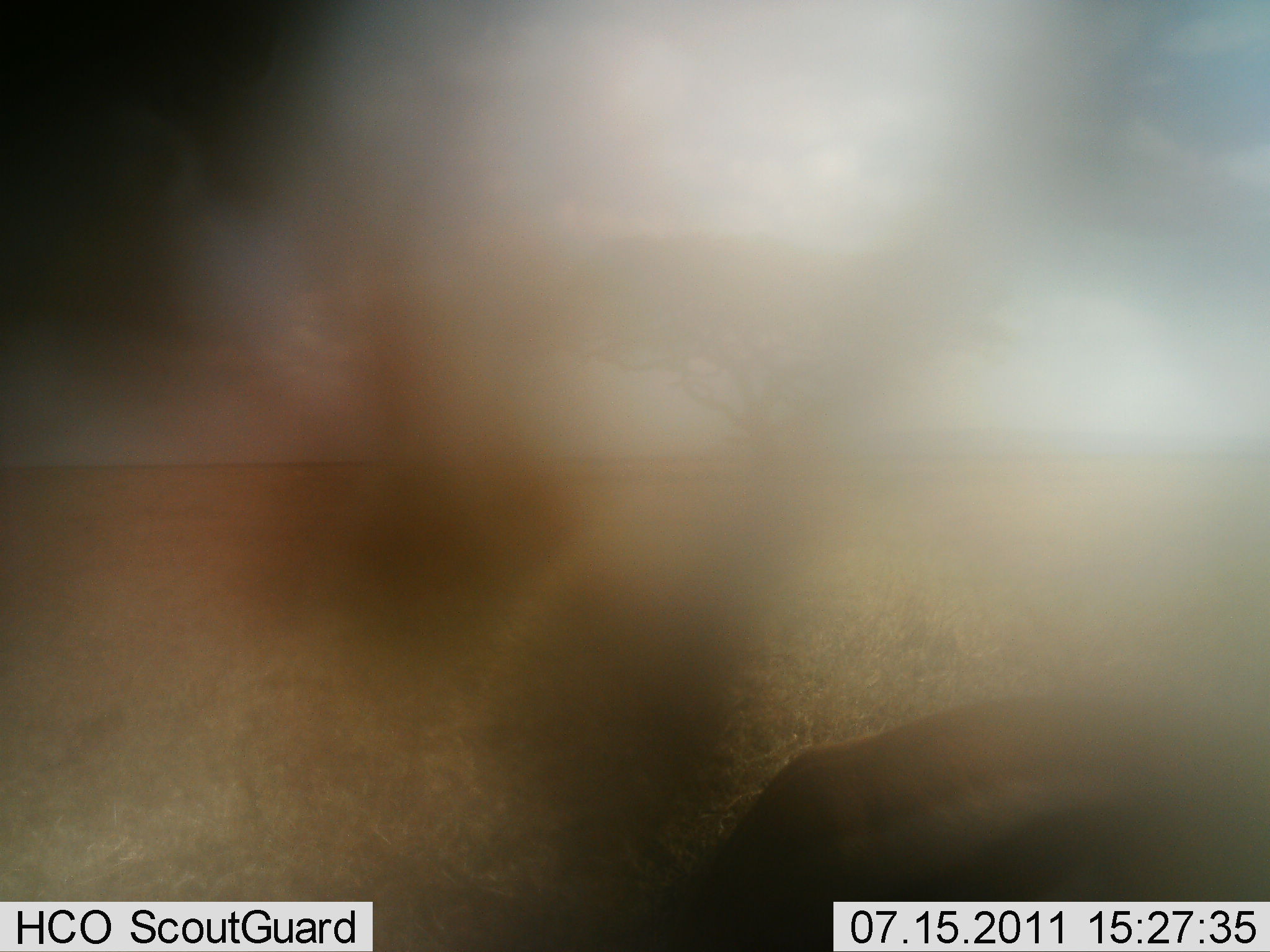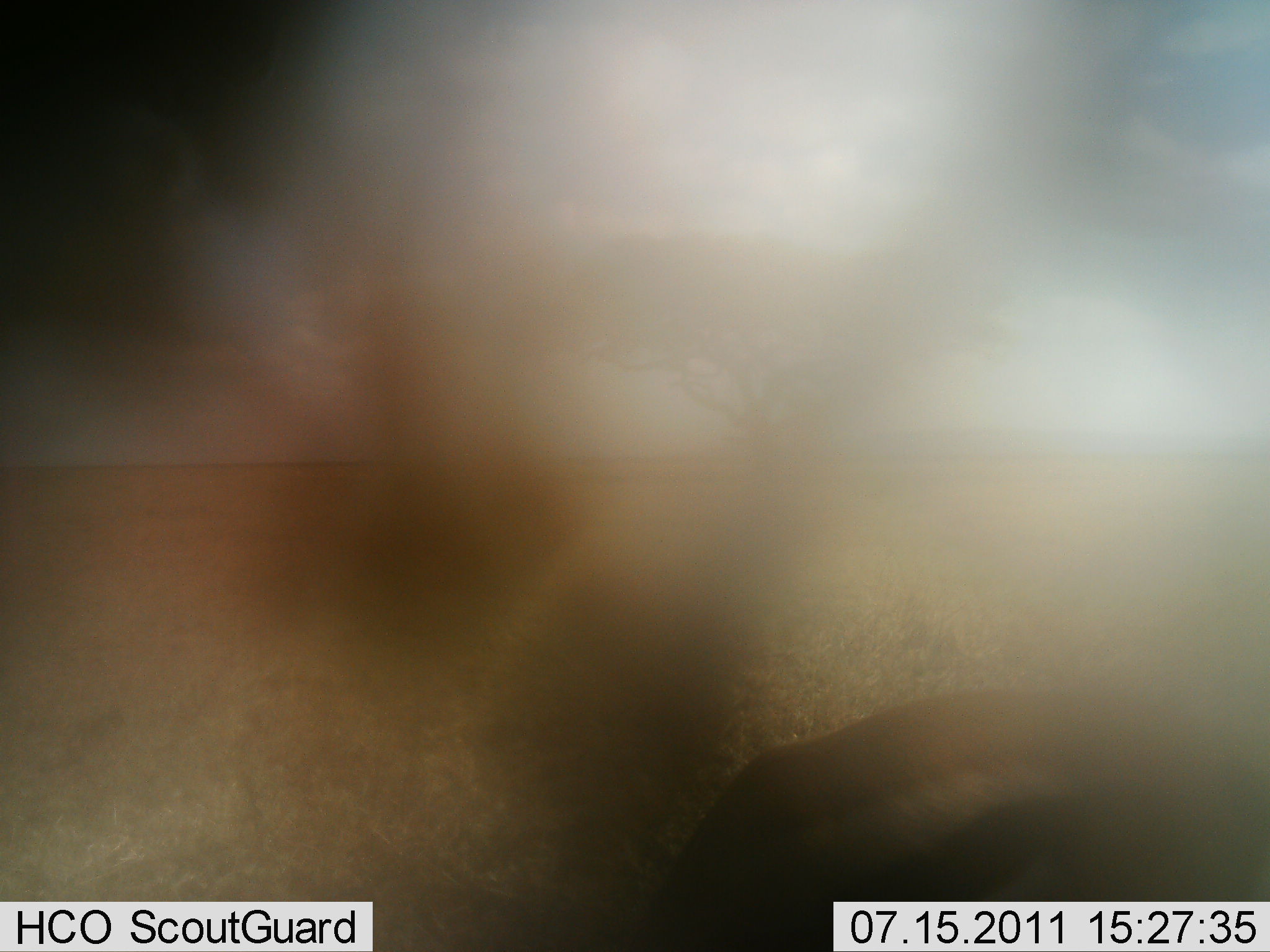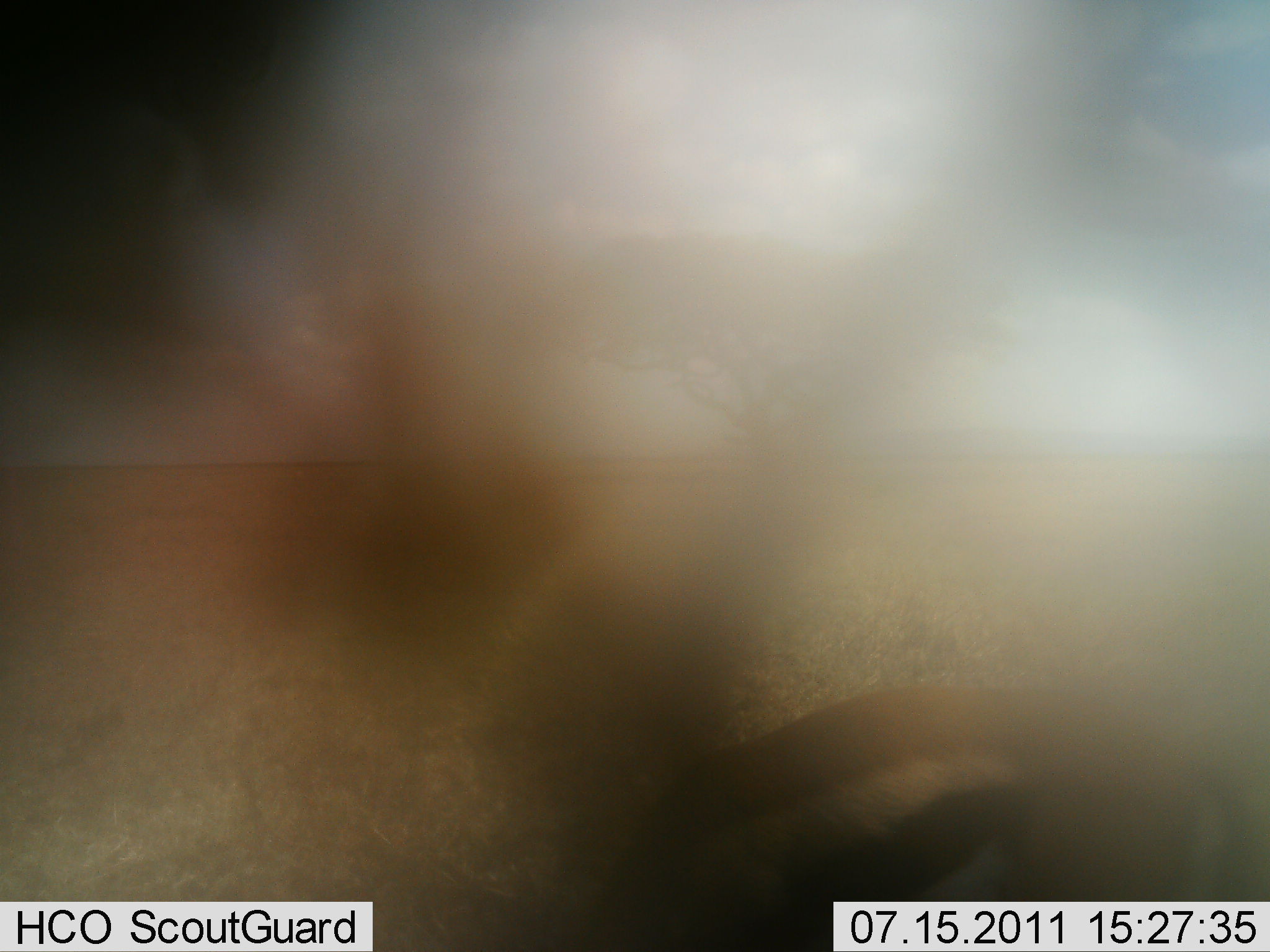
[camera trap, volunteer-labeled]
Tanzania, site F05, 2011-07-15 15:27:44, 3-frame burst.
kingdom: Animalia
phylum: Chordata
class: Mammalia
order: Artiodactyla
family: Bovidae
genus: Eudorcas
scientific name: Eudorcas thomsonii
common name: thomson's gazelle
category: gazellethomsons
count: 1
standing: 38%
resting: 0%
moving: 8%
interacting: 0%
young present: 0%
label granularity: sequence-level